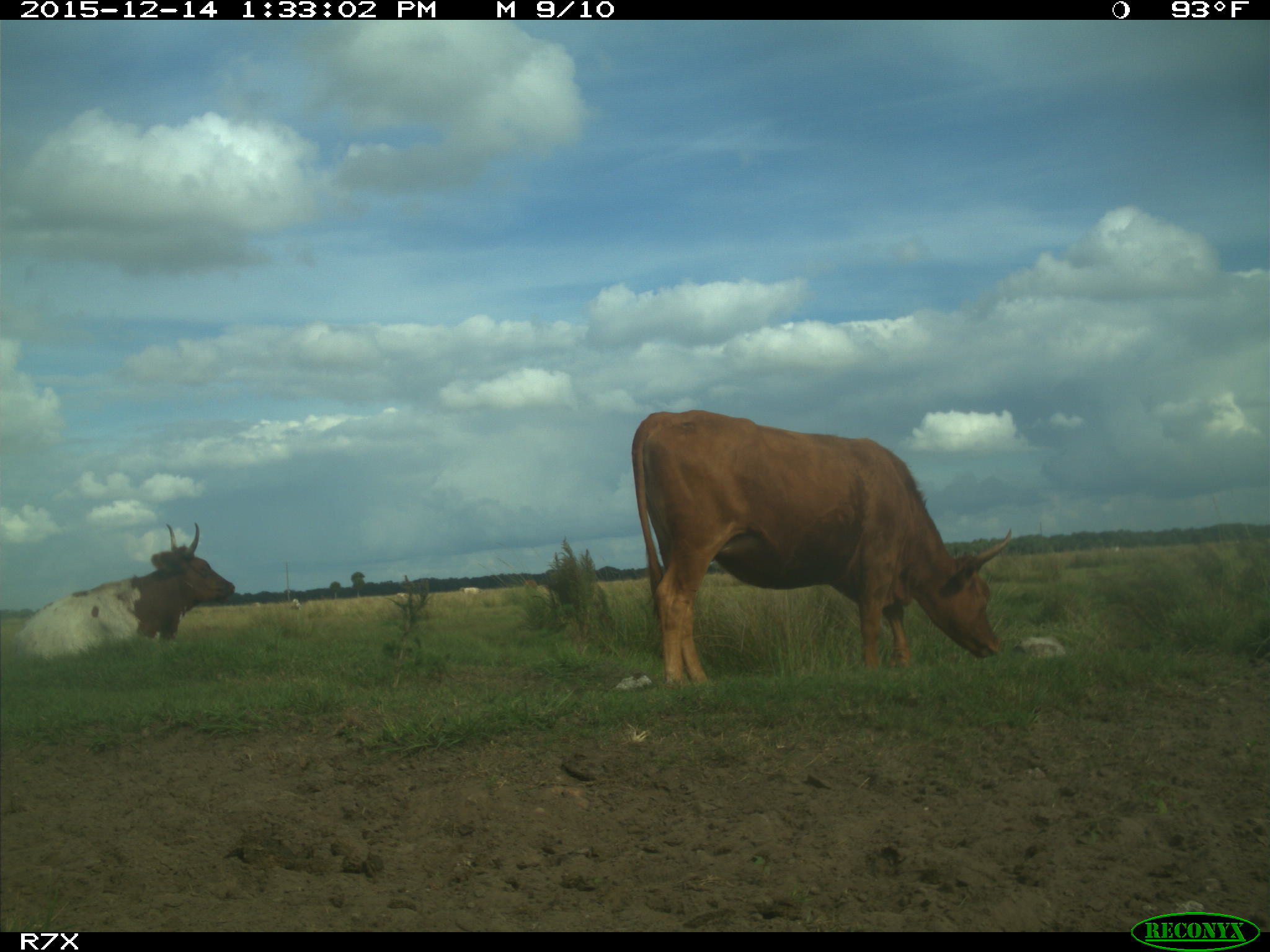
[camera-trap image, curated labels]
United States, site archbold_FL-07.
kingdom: Animalia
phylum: Chordata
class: Mammalia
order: Artiodactyla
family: Bovidae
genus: Bos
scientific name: Bos taurus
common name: domestic cow